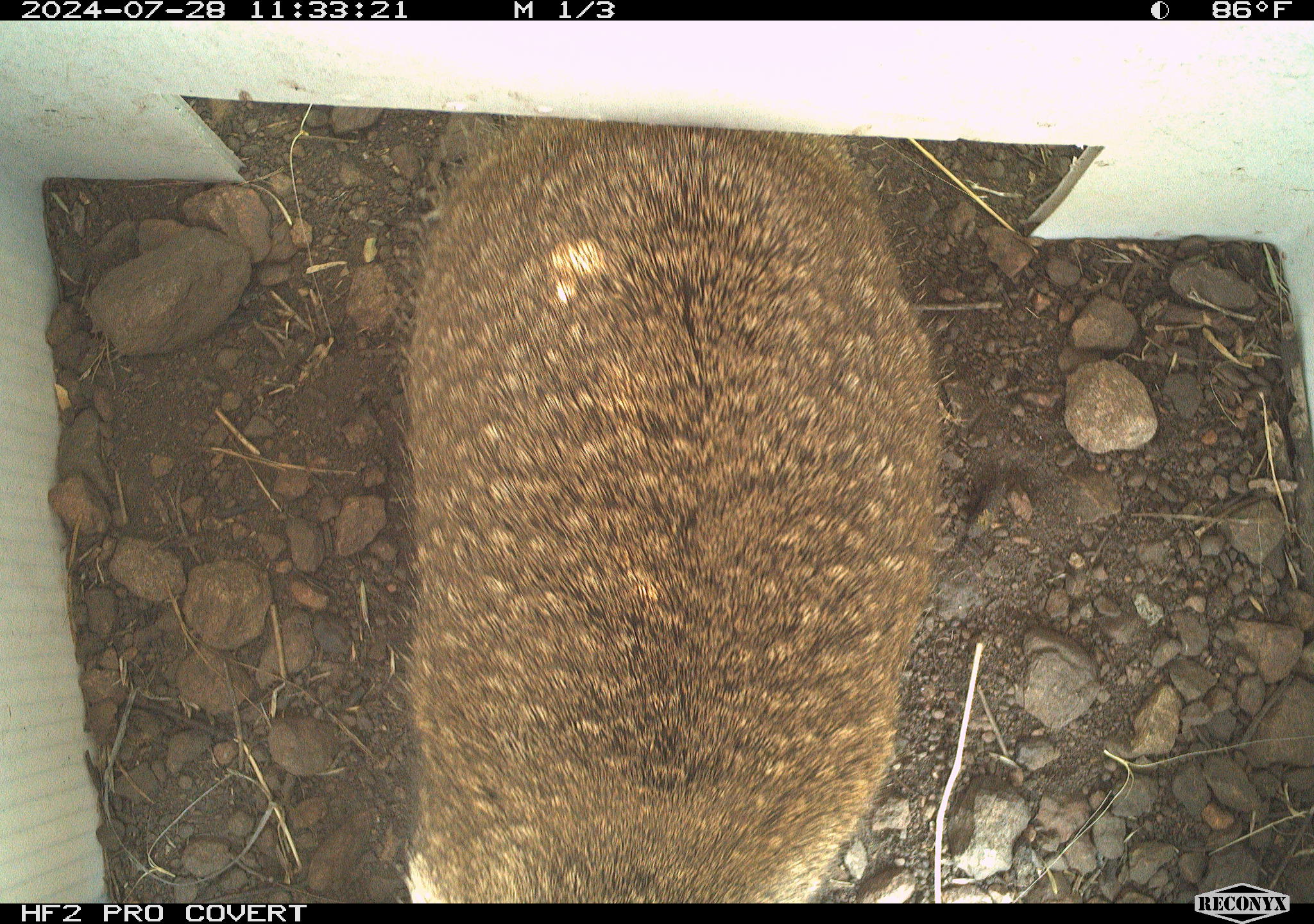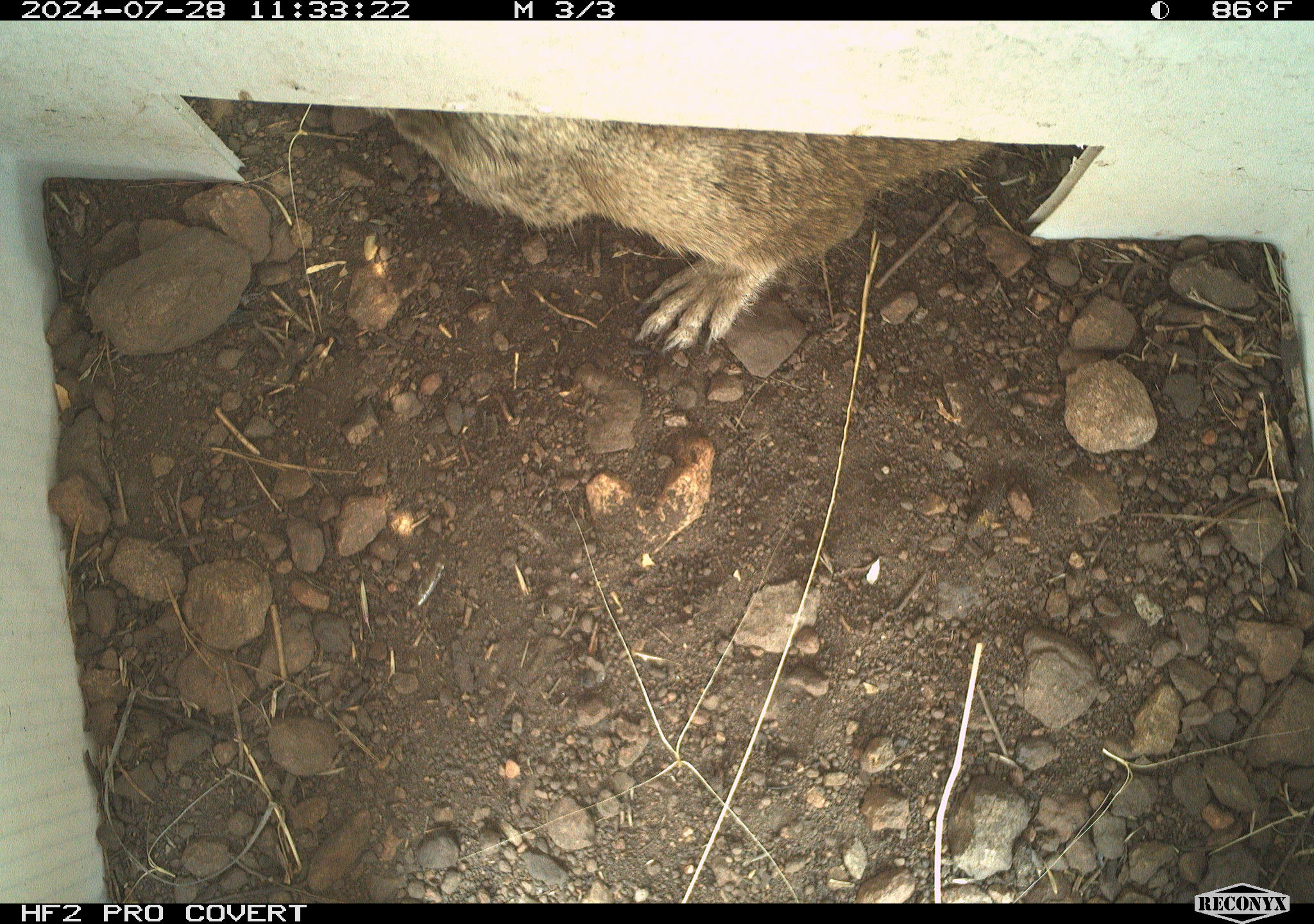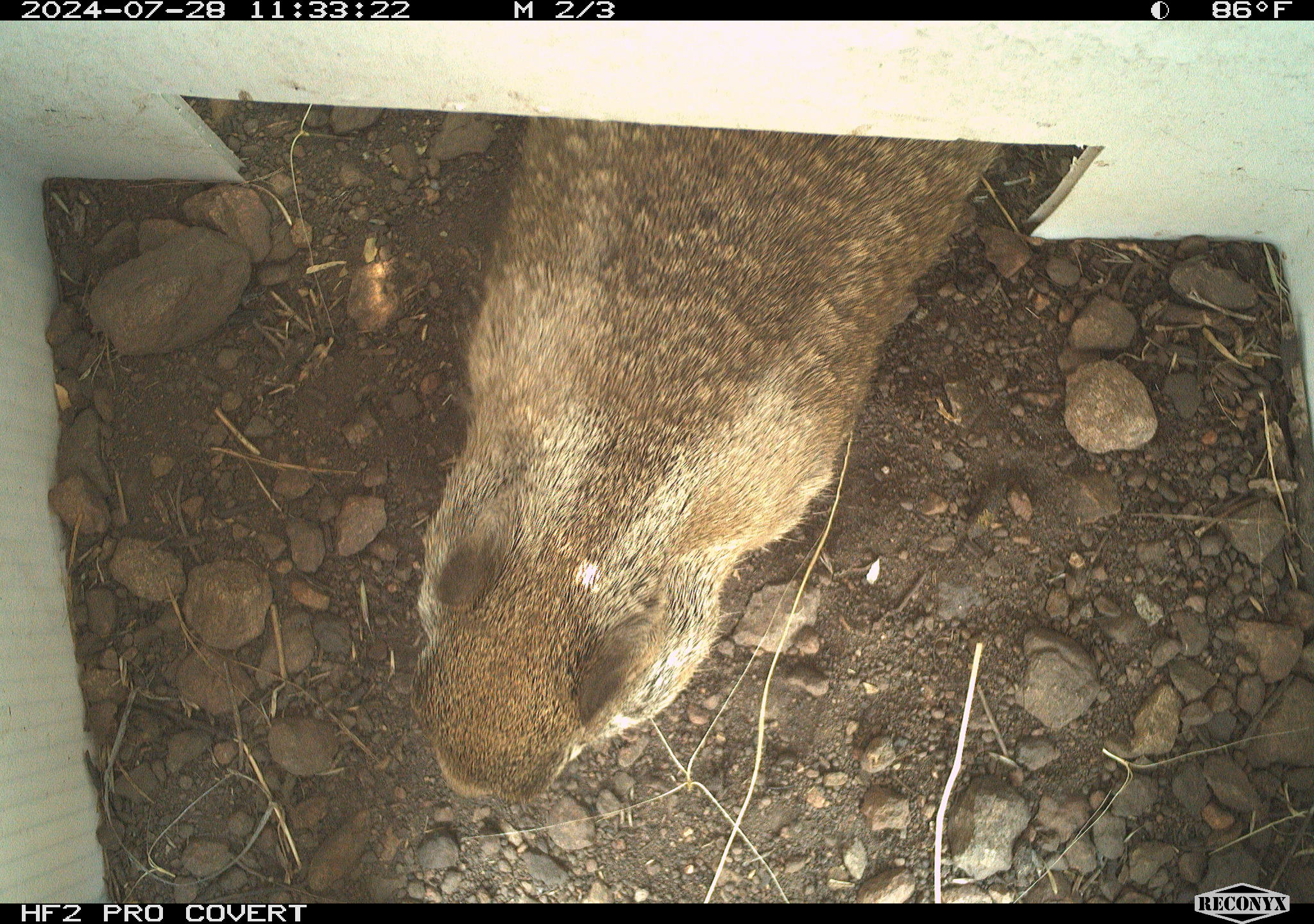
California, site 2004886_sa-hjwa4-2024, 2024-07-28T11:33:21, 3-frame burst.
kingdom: Animalia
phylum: Chordata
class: Mammalia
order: Rodentia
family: Sciuridae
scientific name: Sciuridae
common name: squirrels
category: sciuridae family